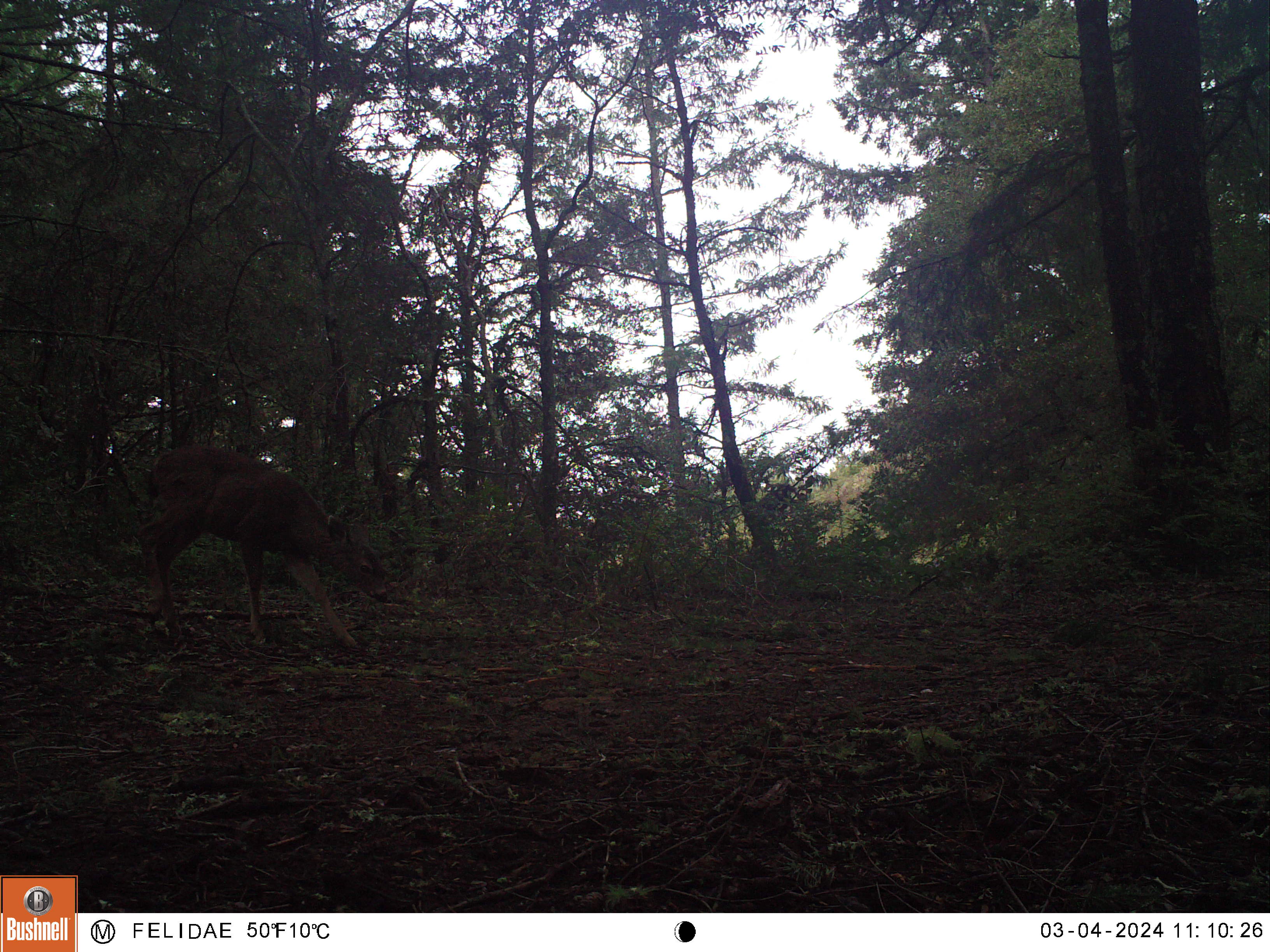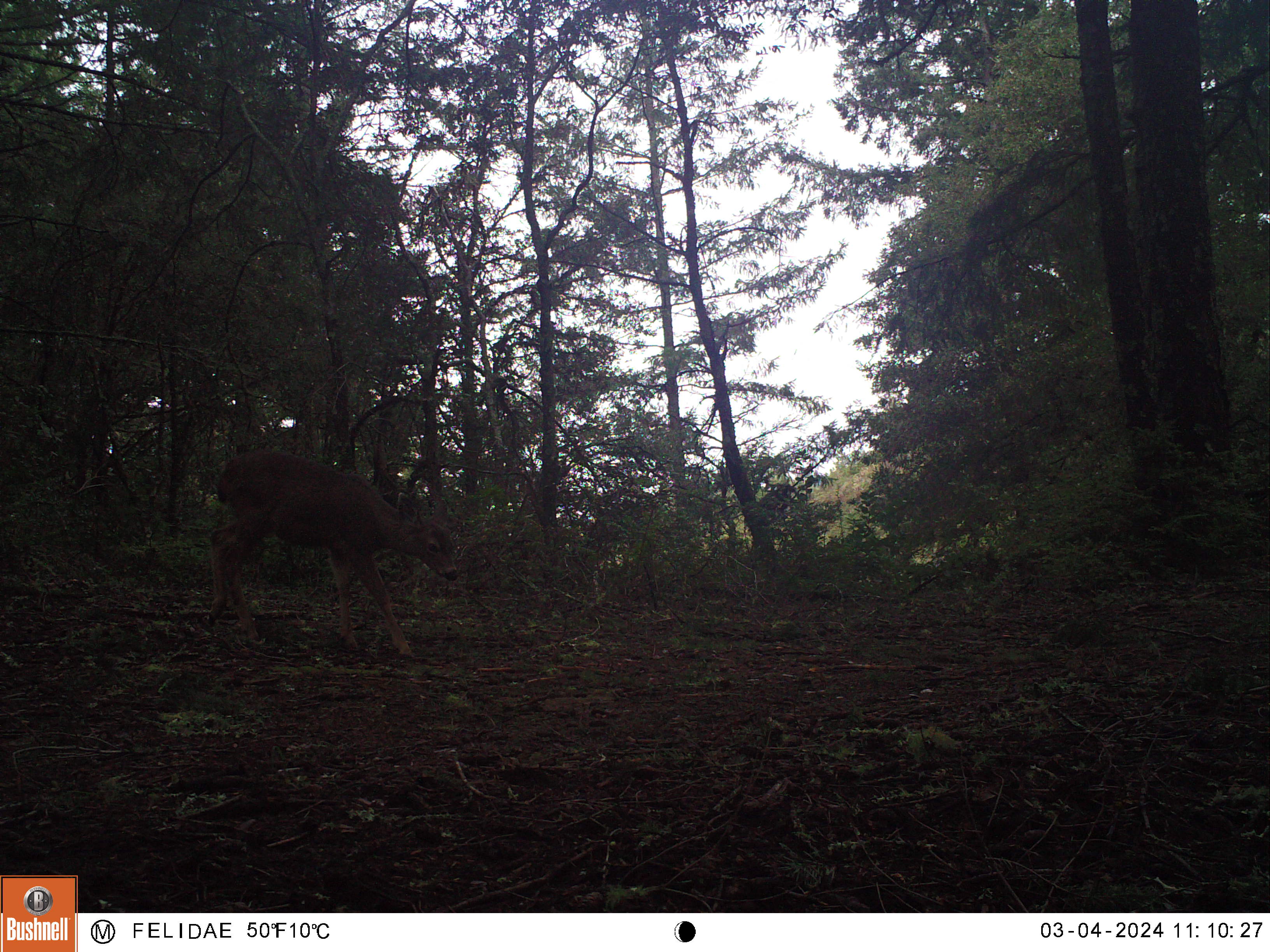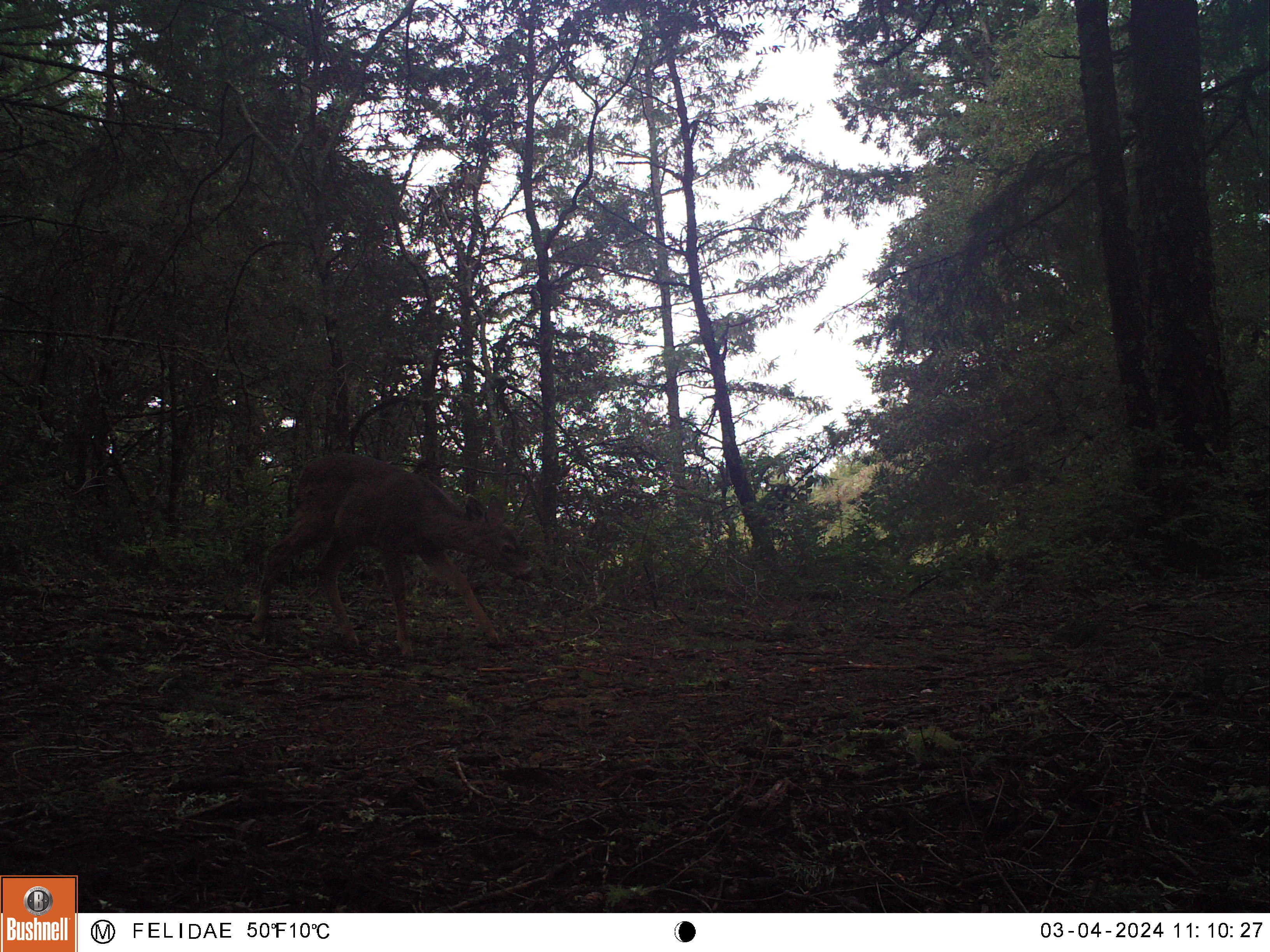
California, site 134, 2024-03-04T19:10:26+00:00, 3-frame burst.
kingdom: Animalia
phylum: Chordata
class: Mammalia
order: Artiodactyla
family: Cervidae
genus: Odocoileus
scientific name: Odocoileus hemionus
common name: mule deer